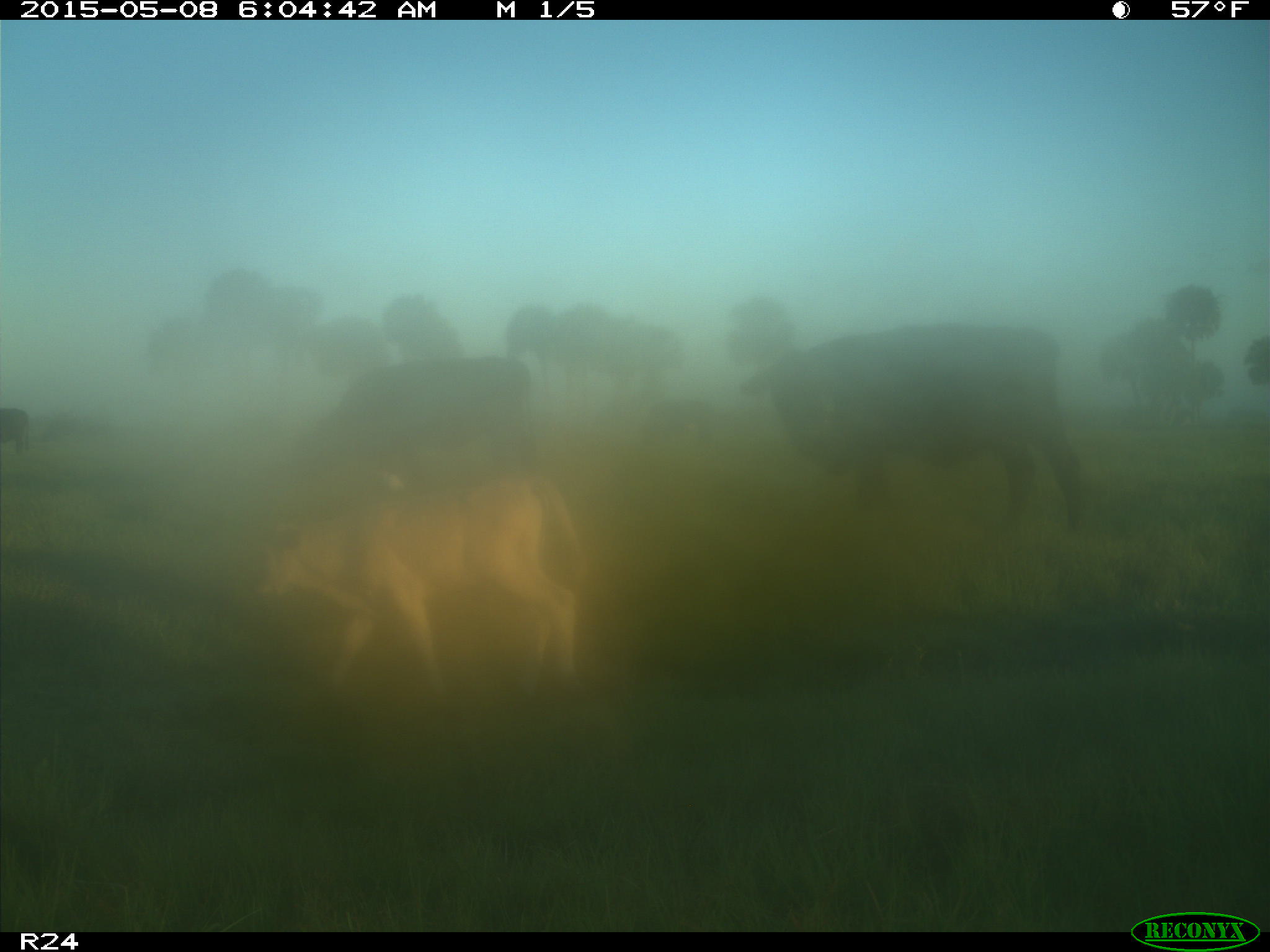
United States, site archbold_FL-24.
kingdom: Animalia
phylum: Chordata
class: Mammalia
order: Artiodactyla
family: Bovidae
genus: Bos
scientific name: Bos taurus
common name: domestic cow